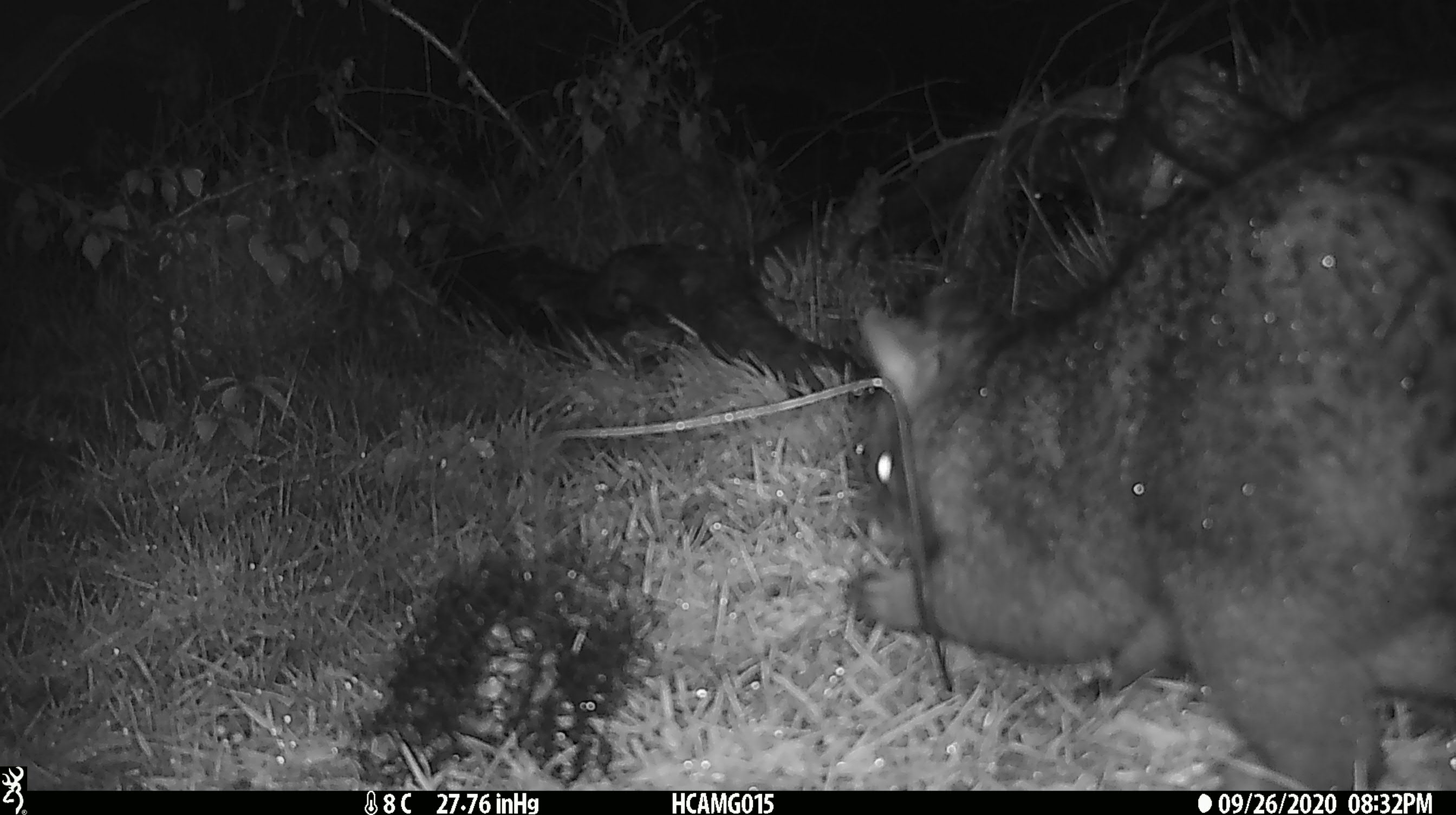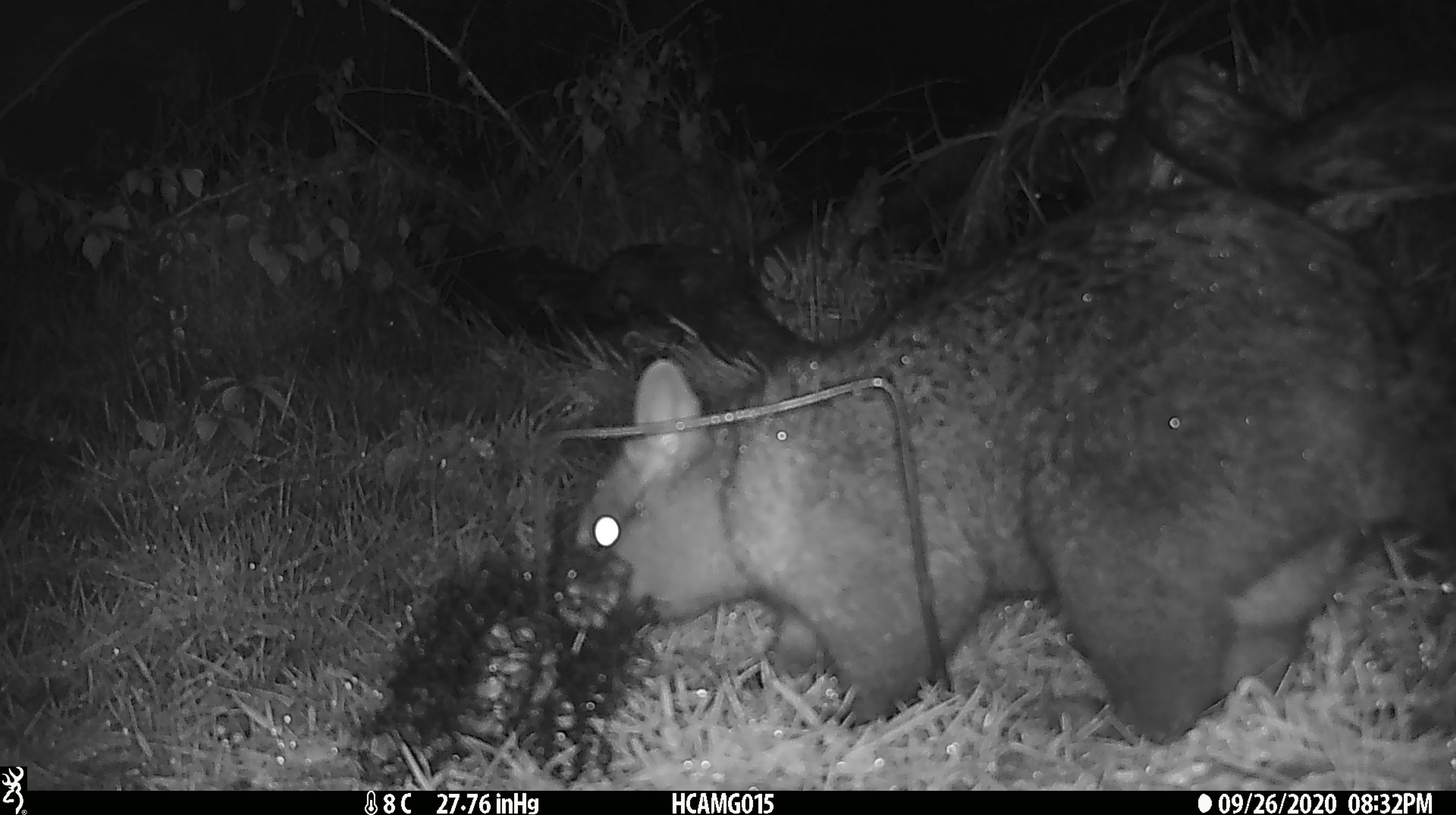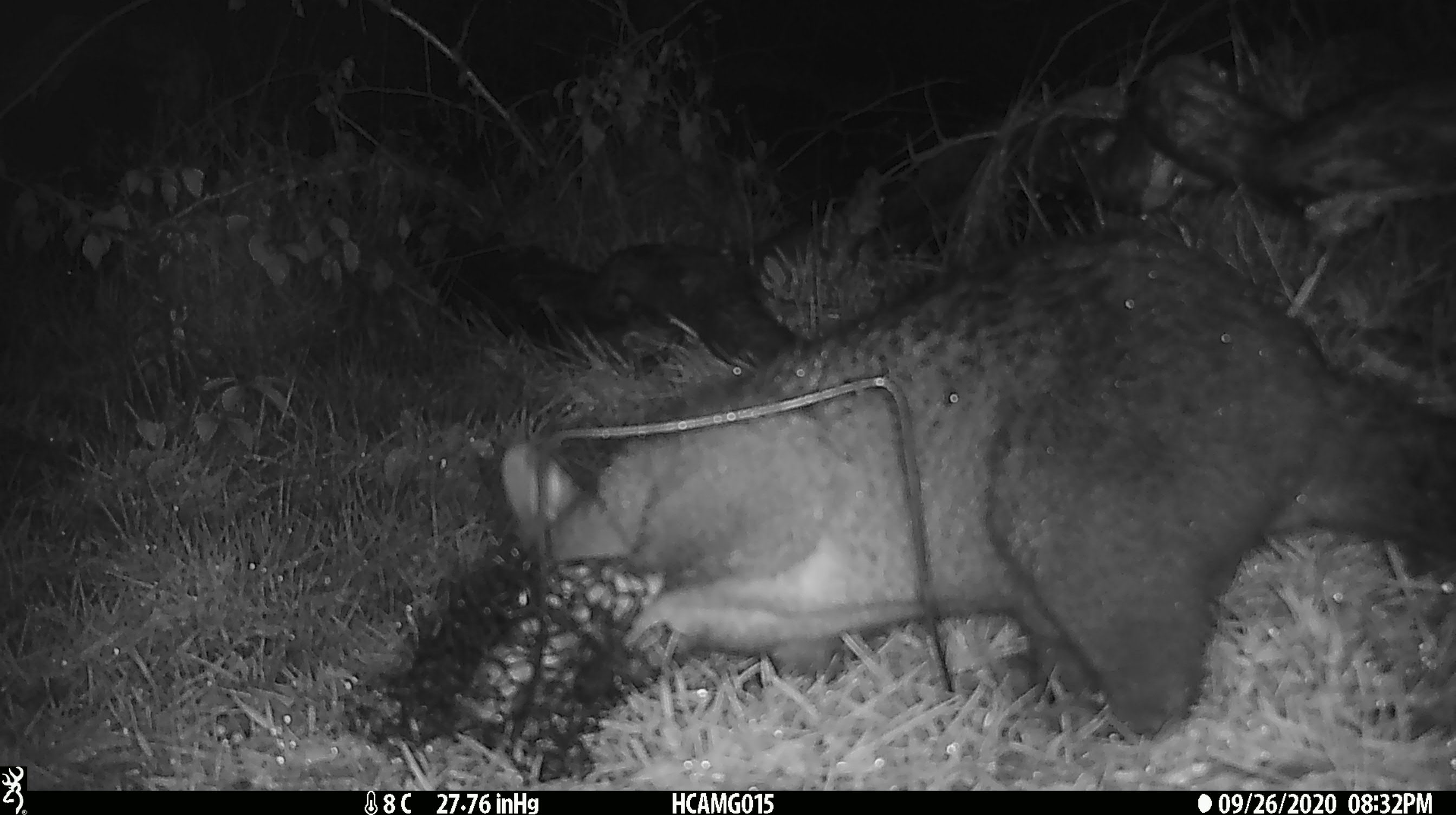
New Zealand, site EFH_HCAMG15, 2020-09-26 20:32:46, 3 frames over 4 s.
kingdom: Animalia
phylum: Chordata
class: Mammalia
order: Diprotodontia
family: Phalangeridae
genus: Trichosurus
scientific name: Trichosurus vulpecula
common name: common brushtail possum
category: possum